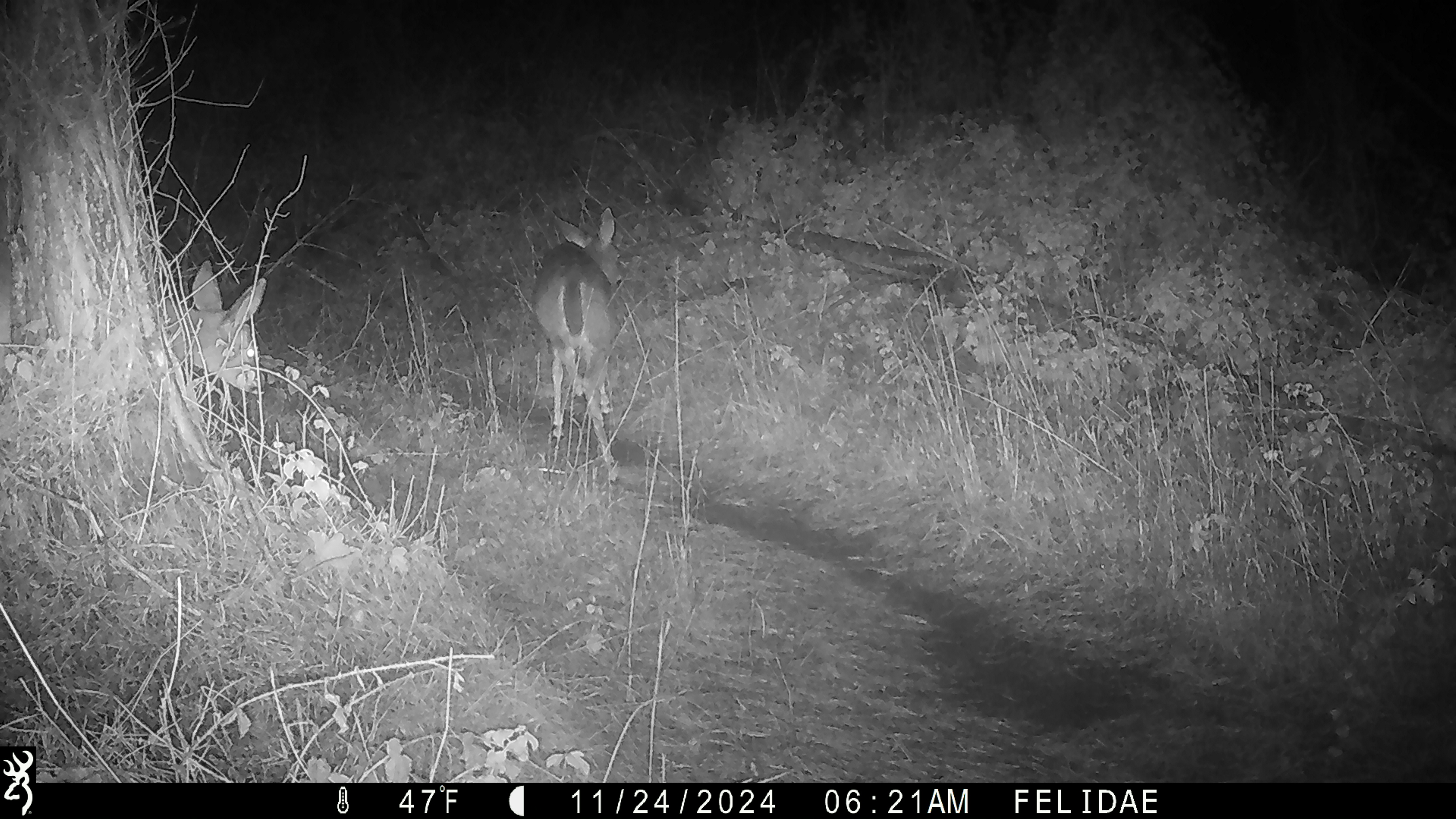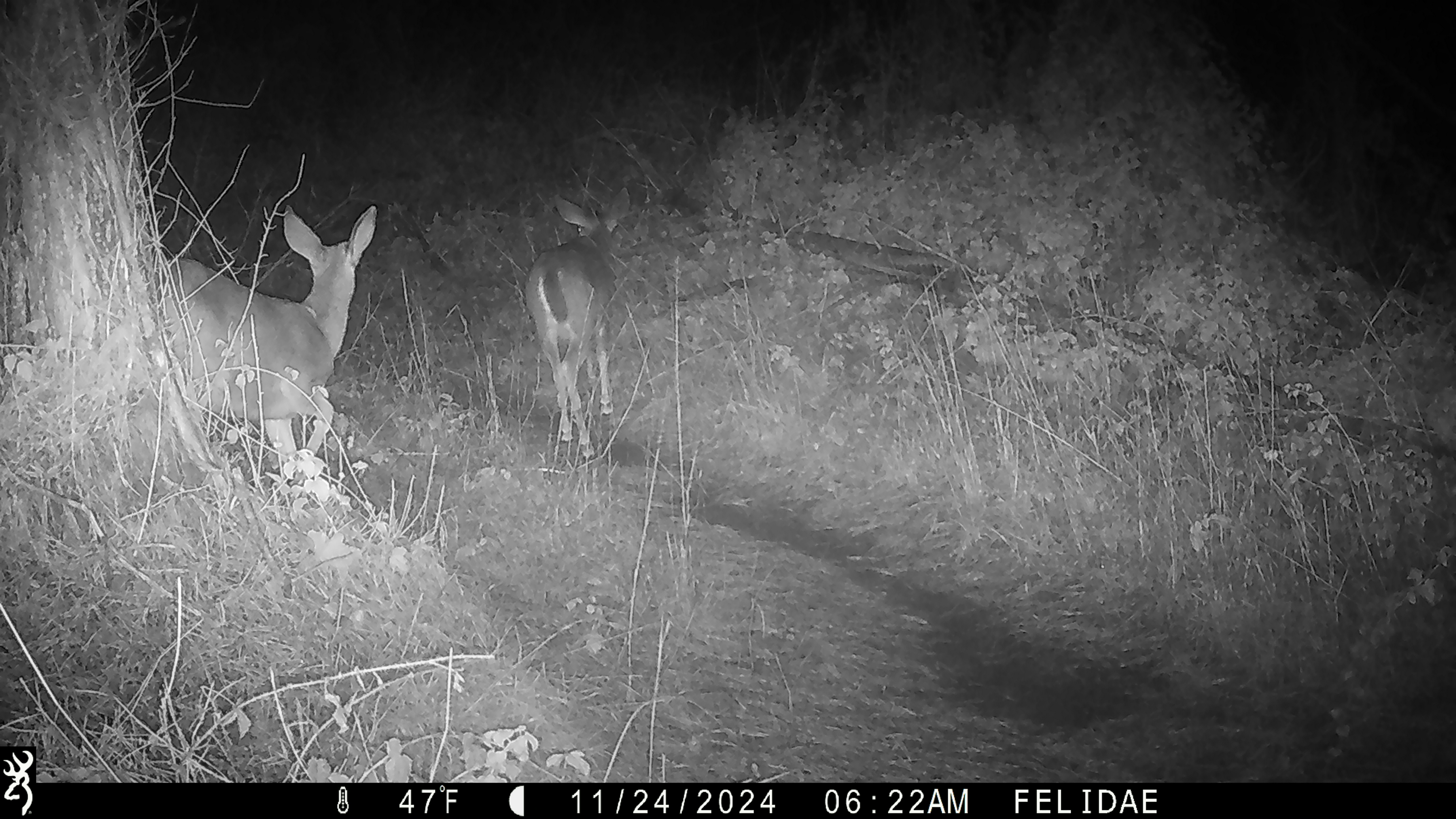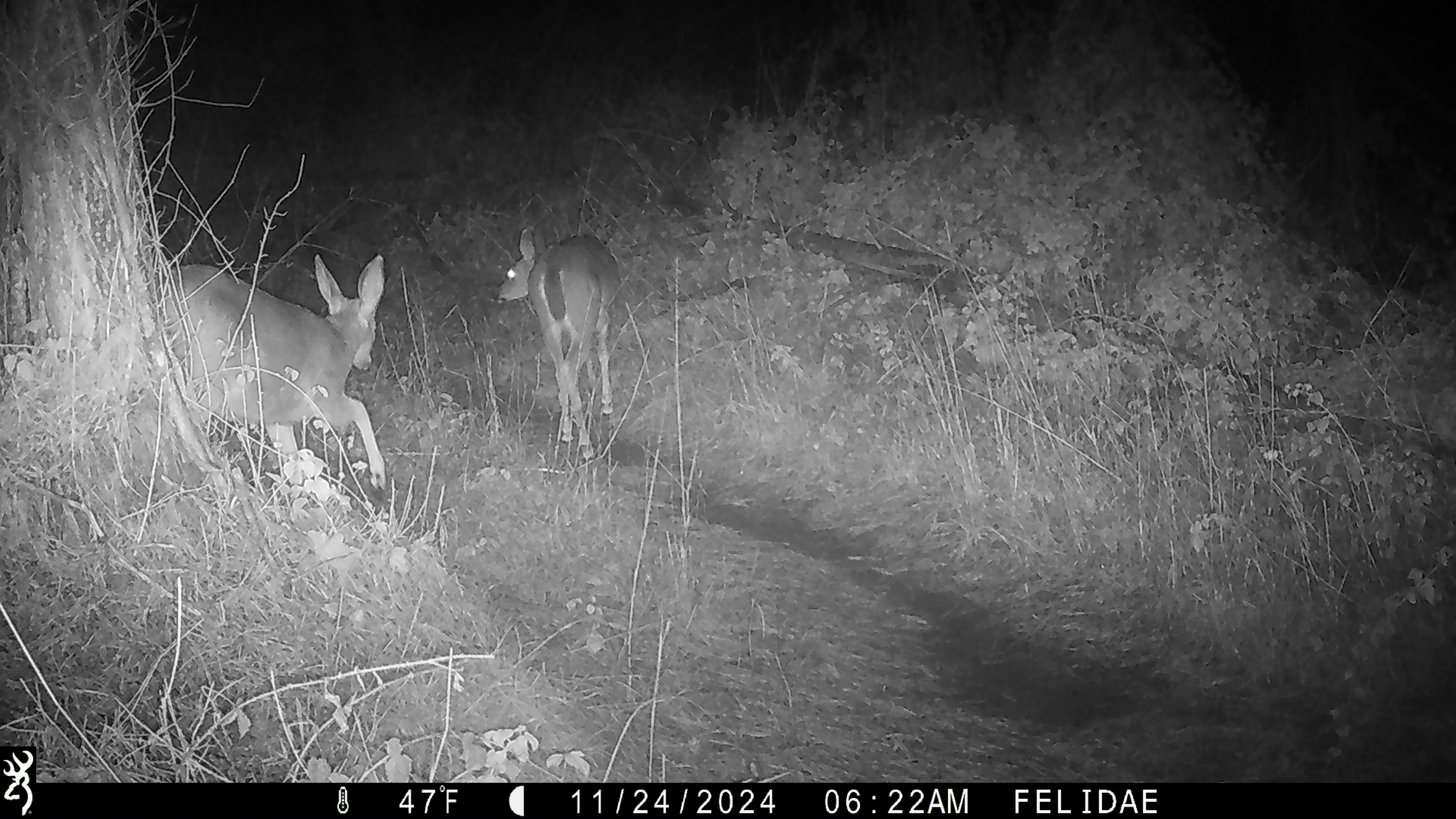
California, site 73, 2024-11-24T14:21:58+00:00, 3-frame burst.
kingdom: Animalia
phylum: Chordata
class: Mammalia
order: Artiodactyla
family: Cervidae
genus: Odocoileus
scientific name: Odocoileus hemionus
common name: mule deer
Mule deer (Odocoileus hemionus).